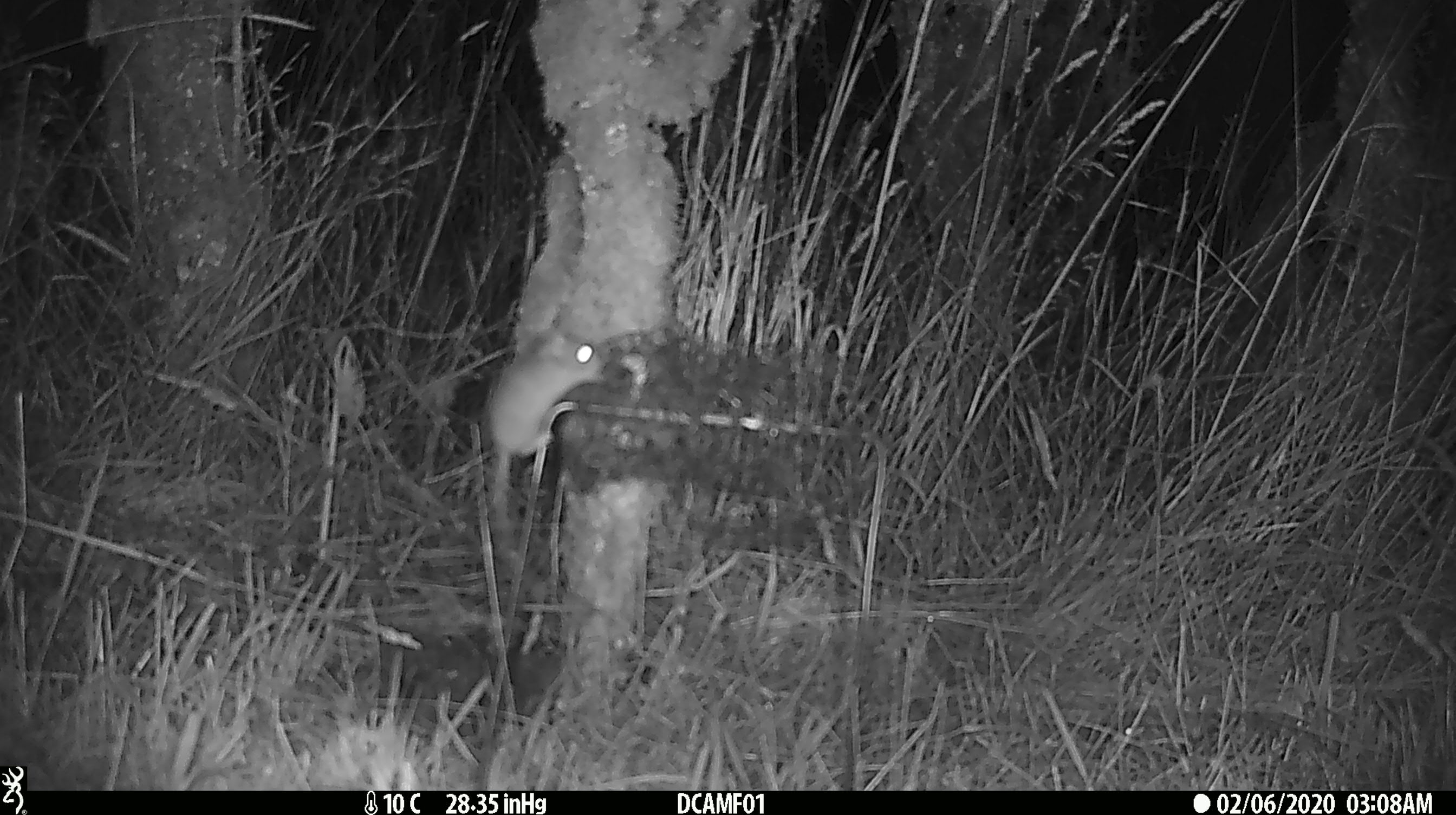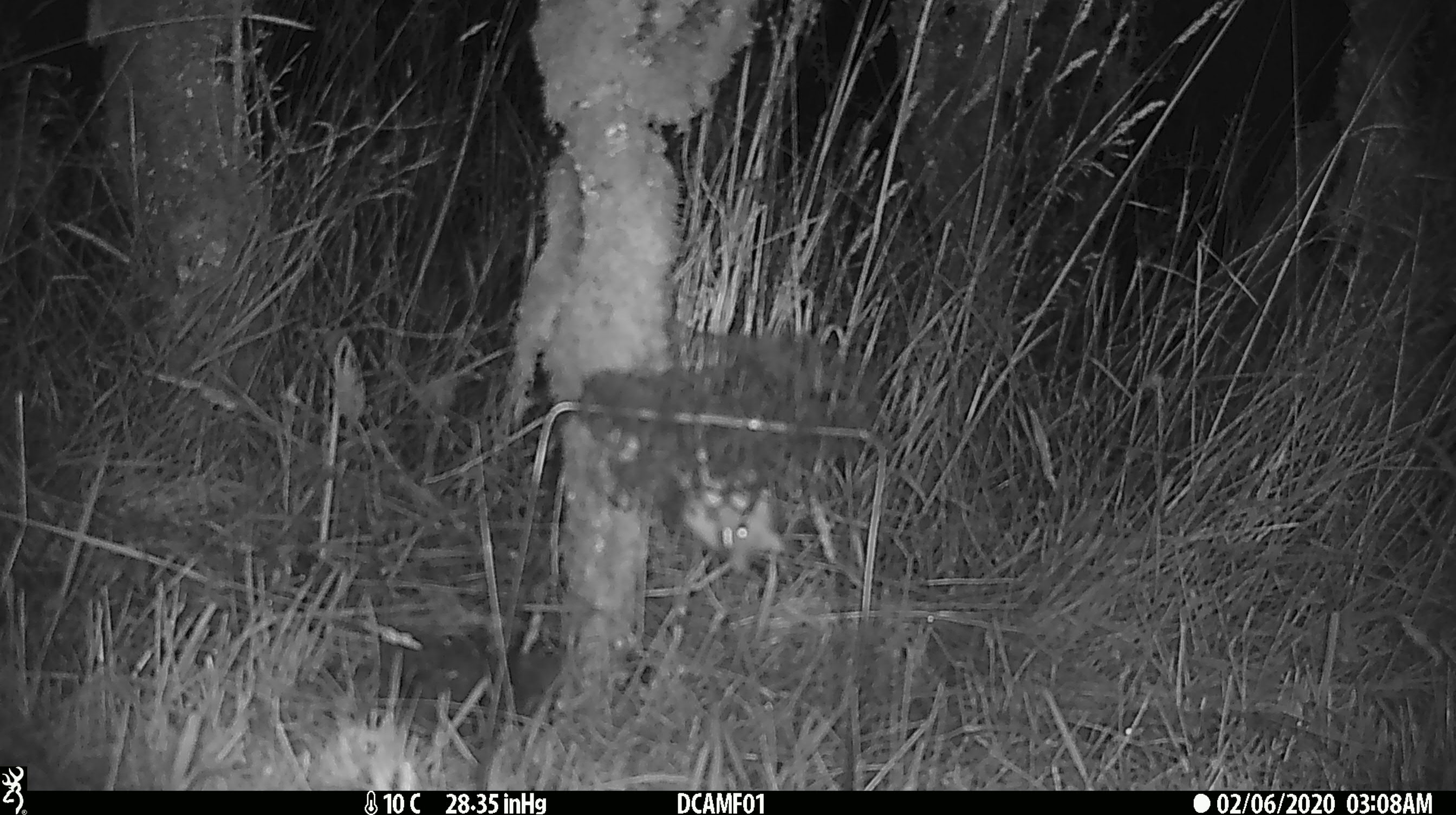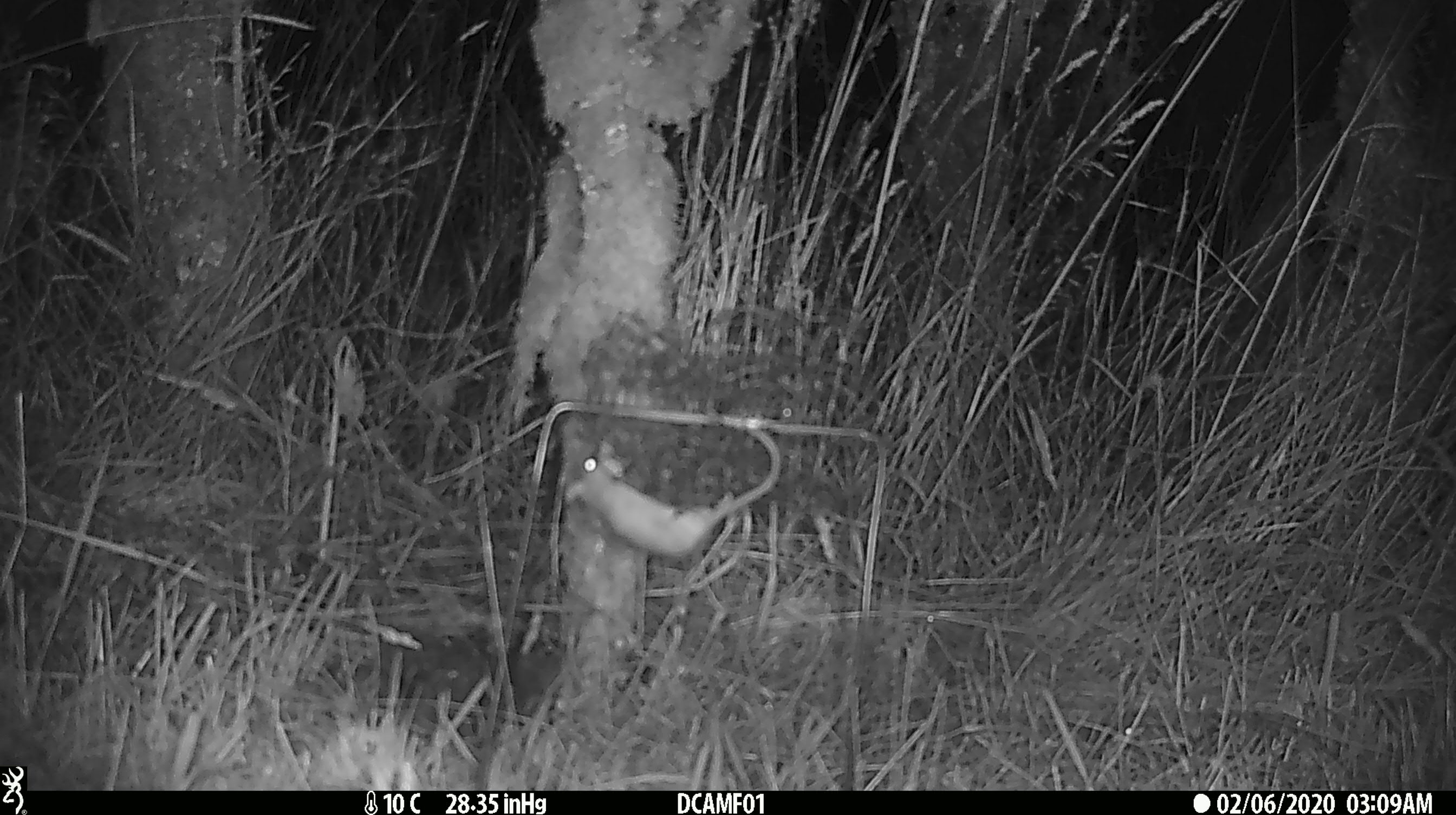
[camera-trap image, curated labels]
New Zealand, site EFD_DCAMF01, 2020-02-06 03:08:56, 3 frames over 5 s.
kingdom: Animalia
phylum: Chordata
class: Mammalia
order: Rodentia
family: Muridae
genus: Mus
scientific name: Mus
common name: mouse